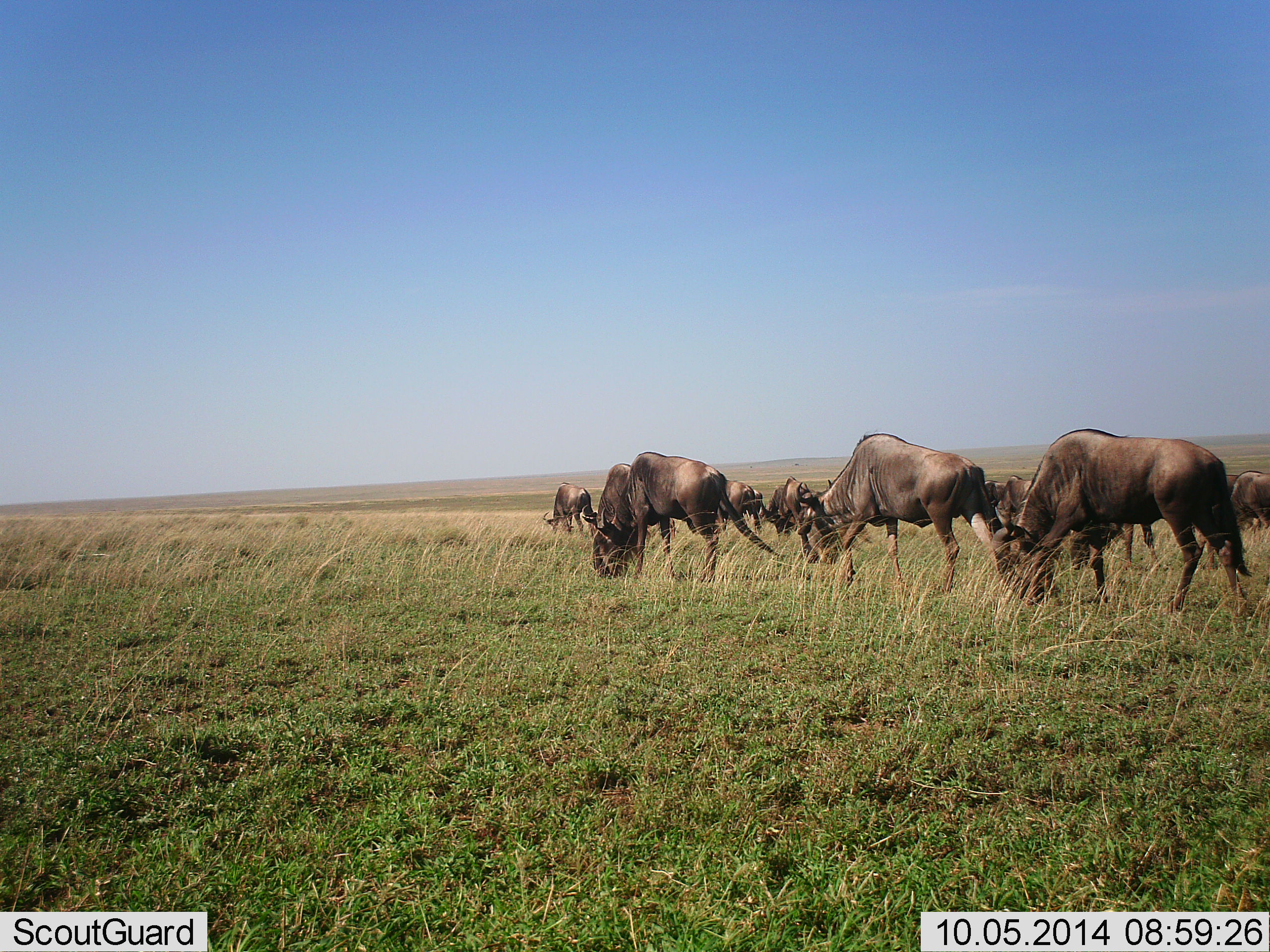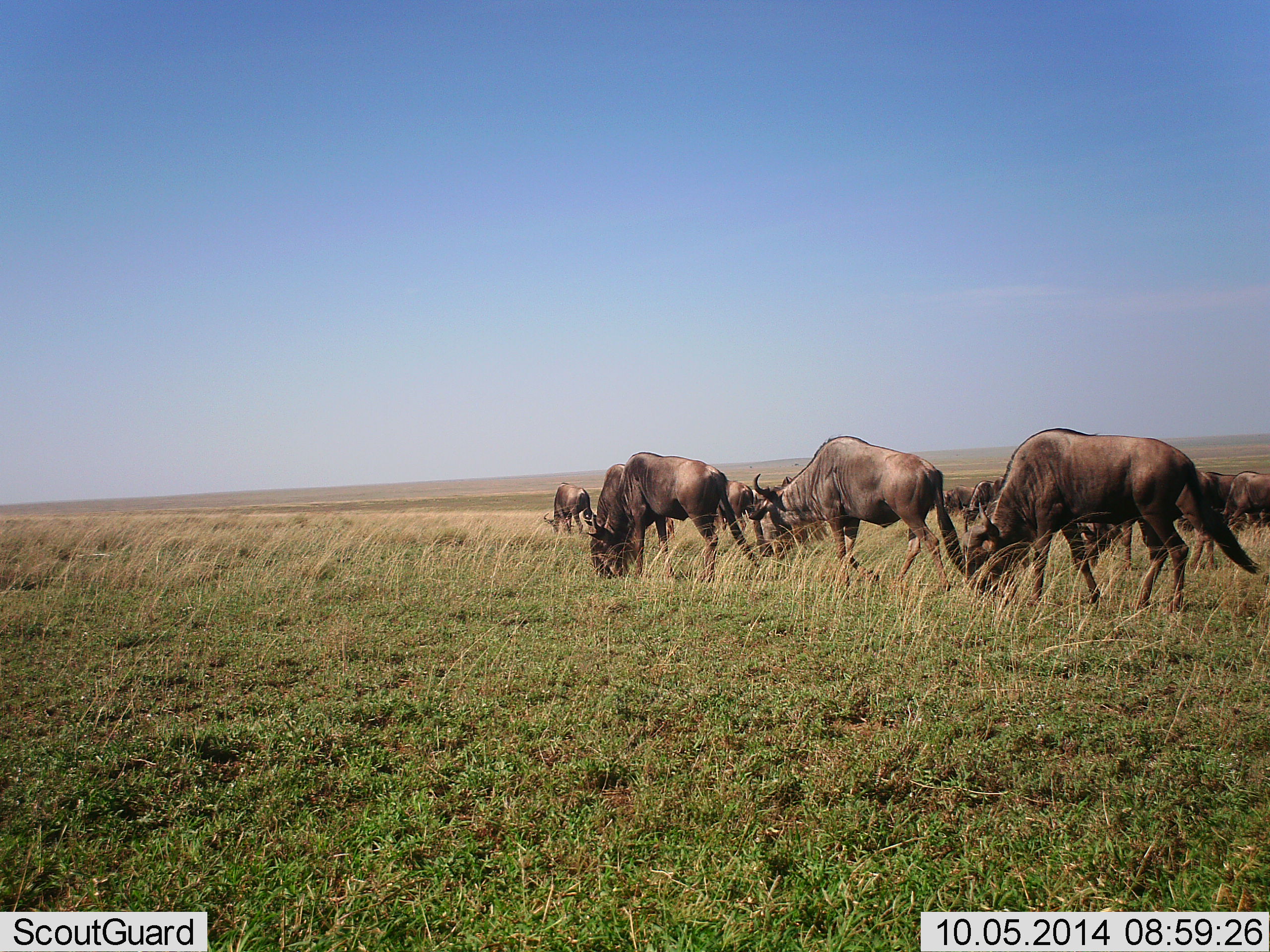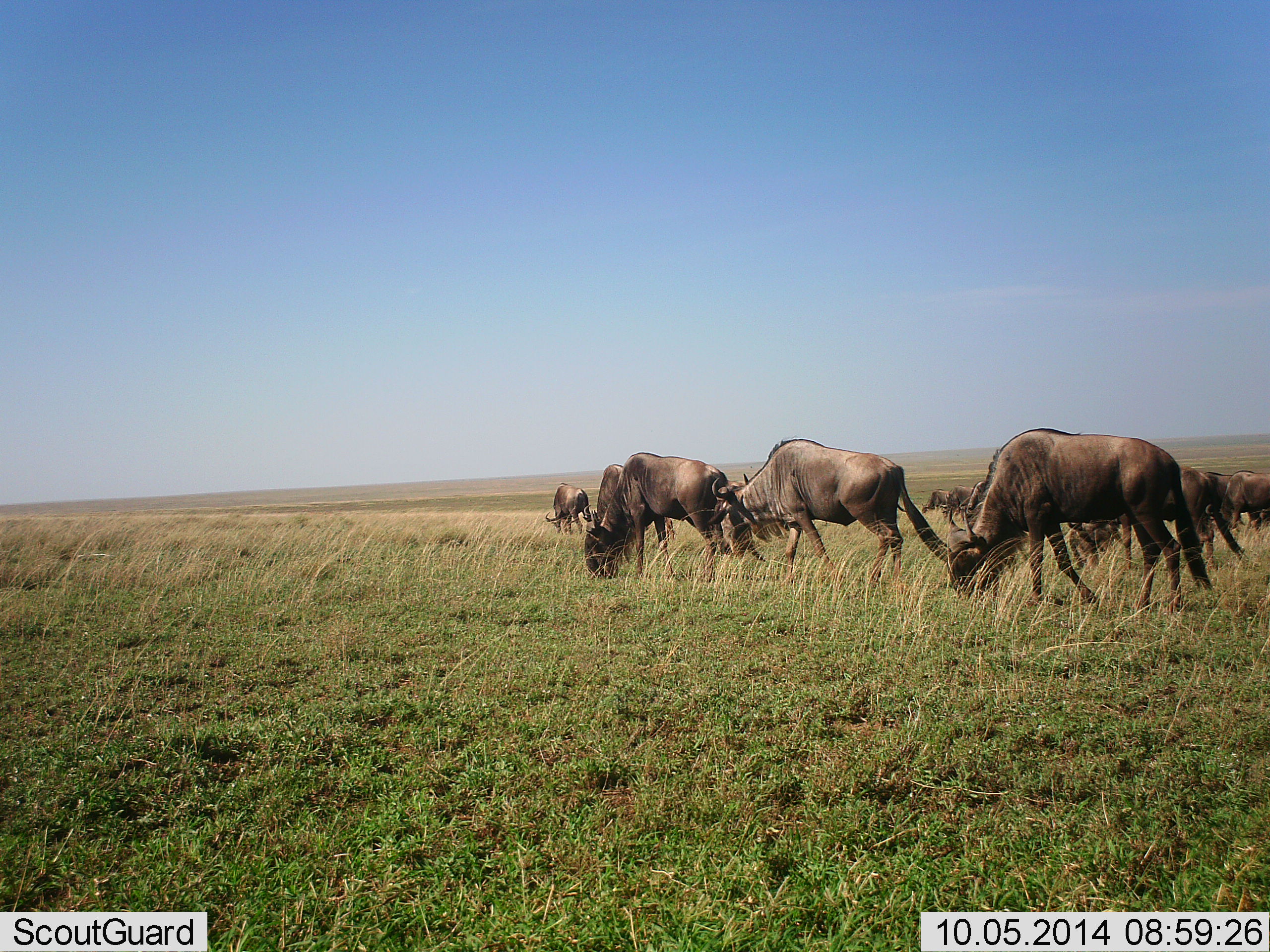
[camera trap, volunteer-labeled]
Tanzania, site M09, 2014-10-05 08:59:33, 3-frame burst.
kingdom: Animalia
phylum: Chordata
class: Mammalia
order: Artiodactyla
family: Bovidae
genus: Connochaetes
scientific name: Connochaetes taurinus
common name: blue wildebeest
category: wildebeest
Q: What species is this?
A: Wildebeest (blue wildebeest) (Connochaetes taurinus).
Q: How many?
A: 11-50.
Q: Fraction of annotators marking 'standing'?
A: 10%.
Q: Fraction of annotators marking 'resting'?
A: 0%.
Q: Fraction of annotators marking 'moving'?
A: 40%.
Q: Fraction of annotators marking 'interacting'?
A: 0%.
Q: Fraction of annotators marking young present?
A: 0%.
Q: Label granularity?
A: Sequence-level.